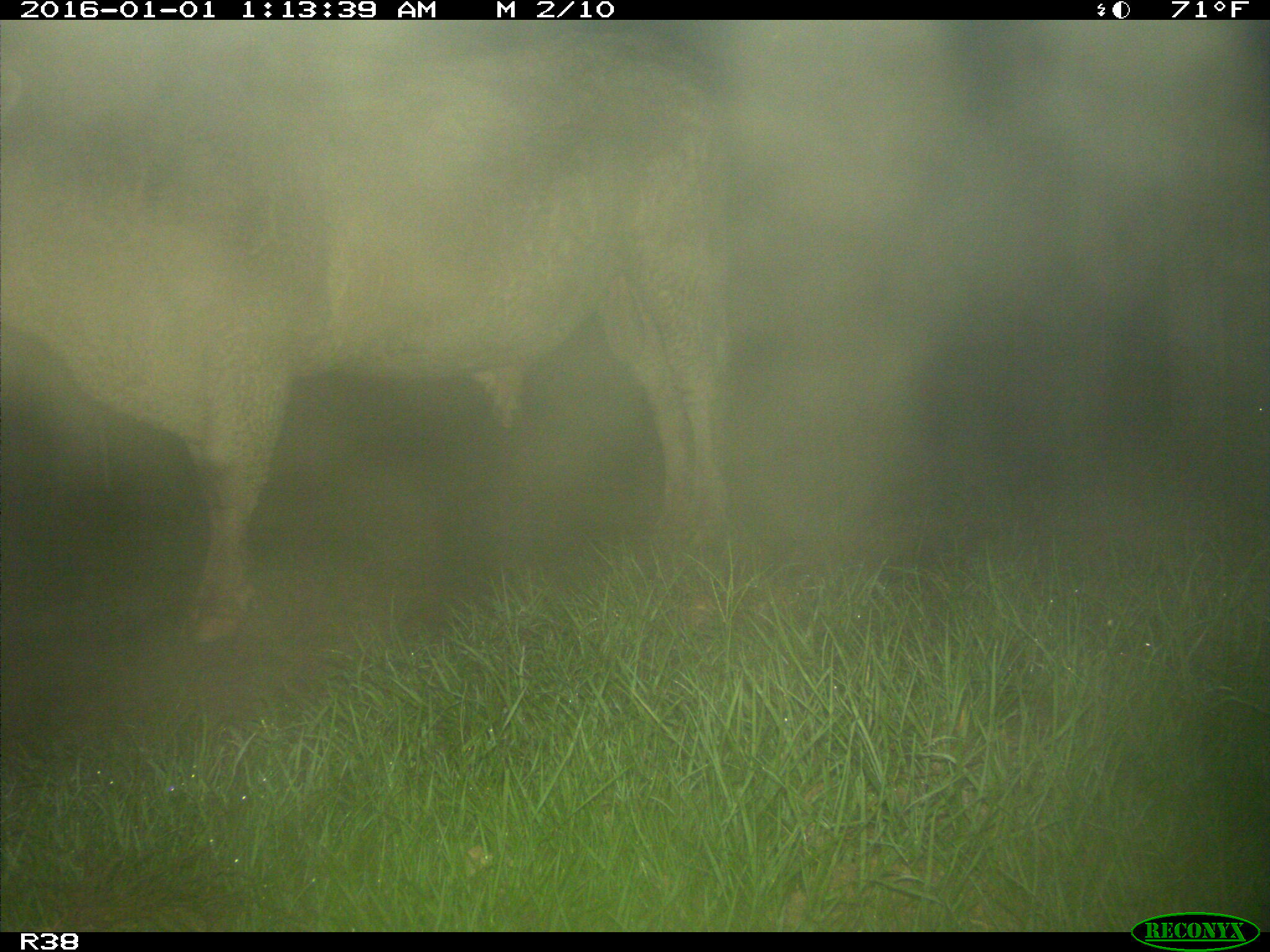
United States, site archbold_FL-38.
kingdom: Animalia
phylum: Chordata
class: Mammalia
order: Artiodactyla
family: Bovidae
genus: Bos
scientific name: Bos taurus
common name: domestic cow